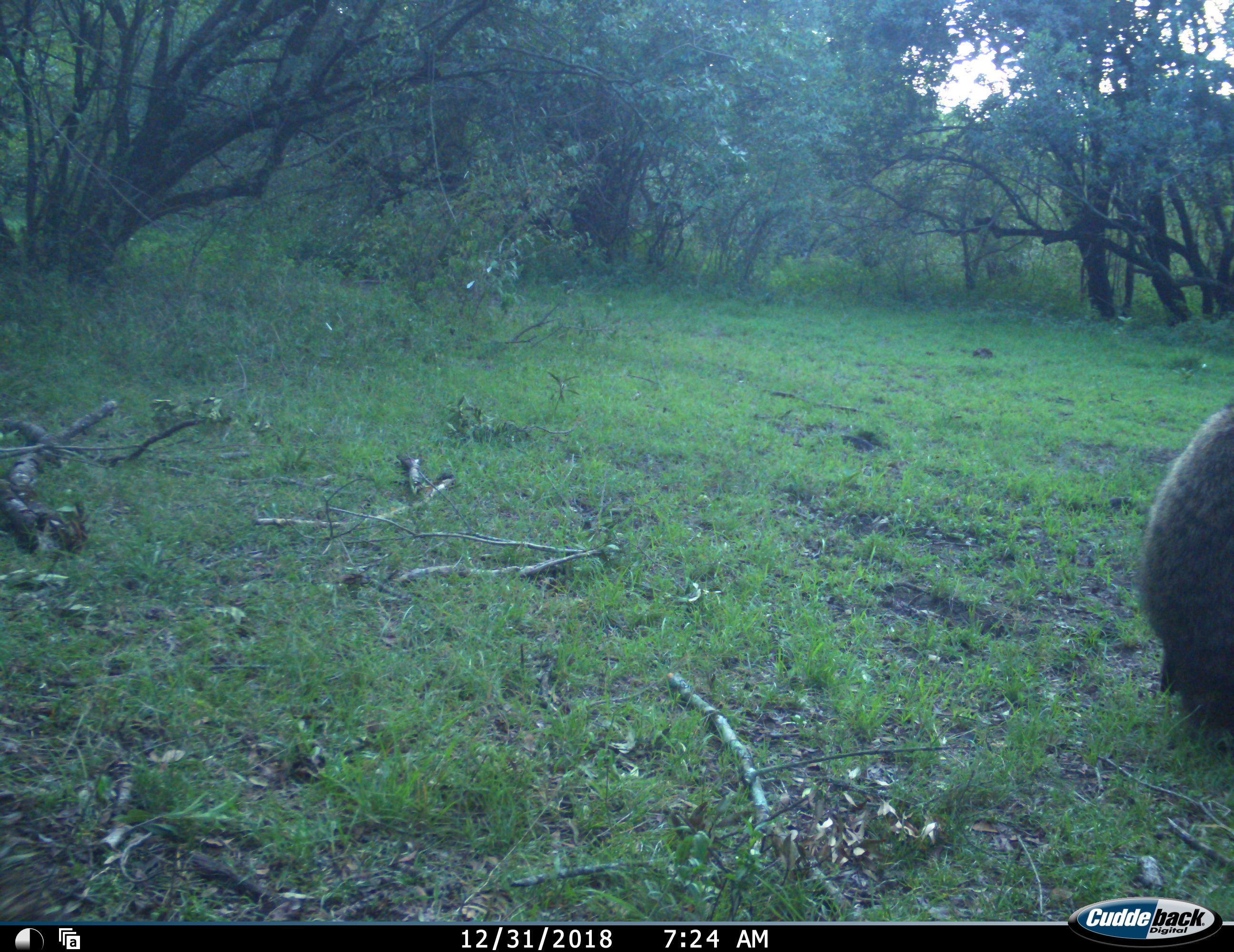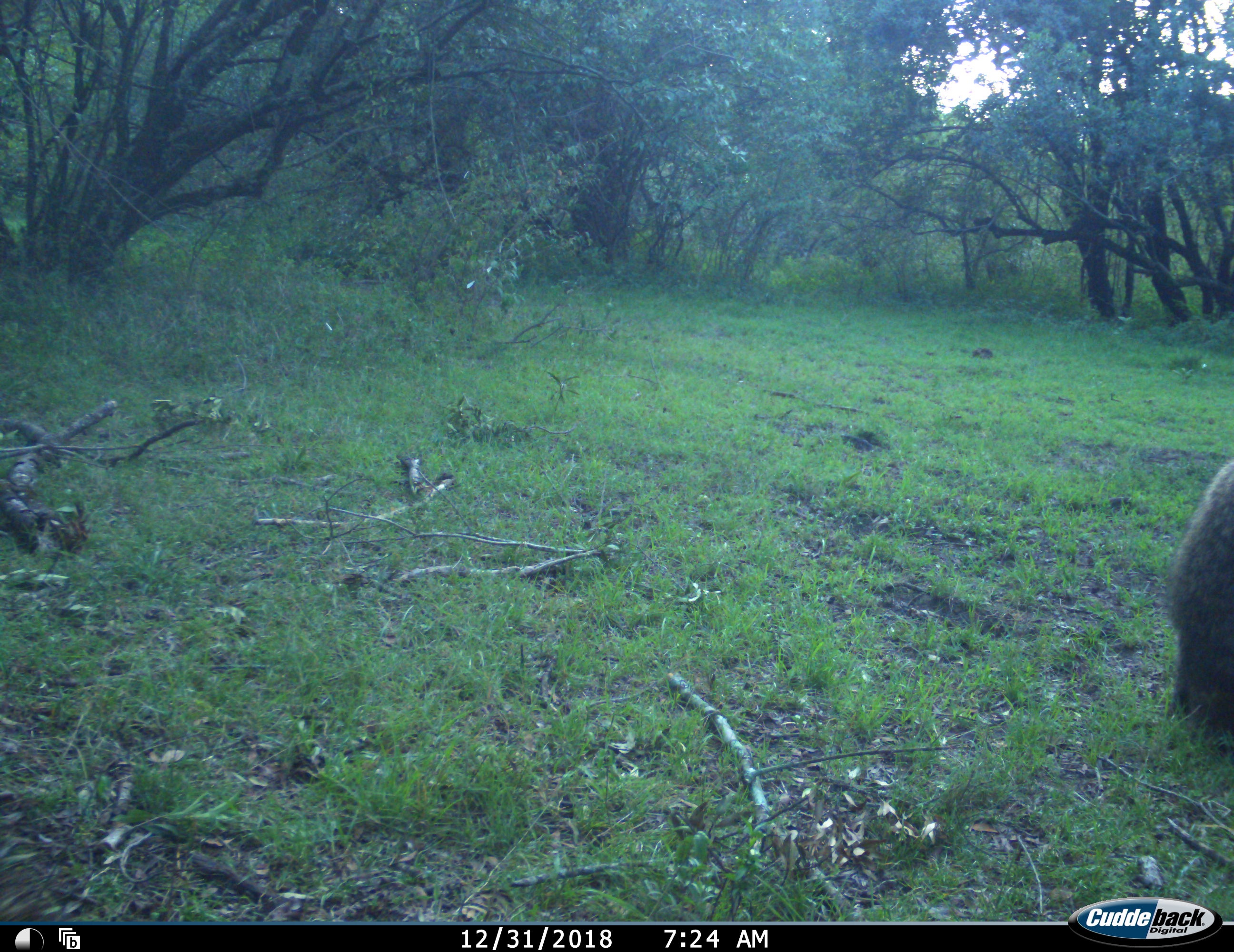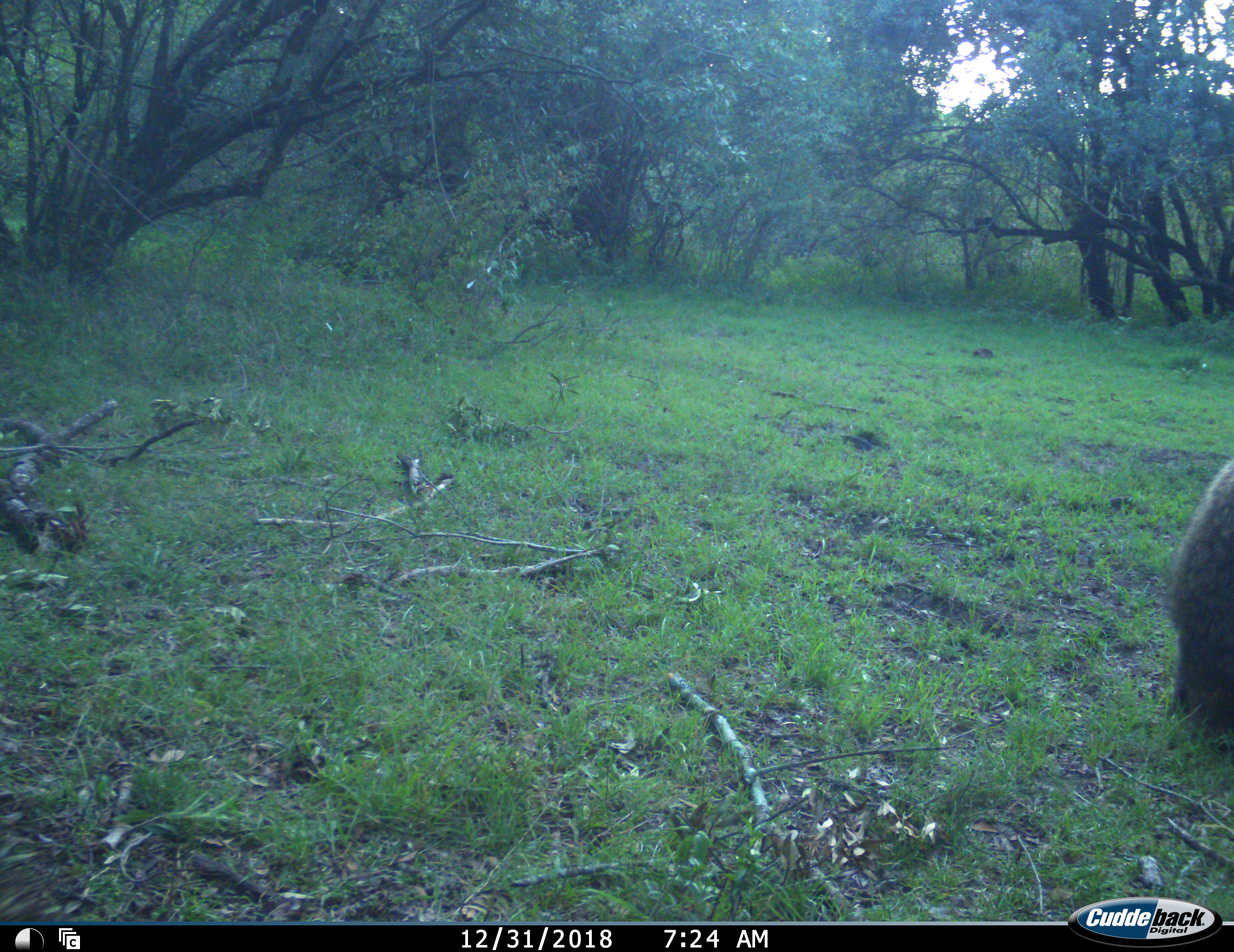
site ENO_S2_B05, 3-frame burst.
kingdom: Animalia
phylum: Chordata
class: Mammalia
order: Primates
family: Cercopithecidae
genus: Papio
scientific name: Papio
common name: baboon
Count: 1.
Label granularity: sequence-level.